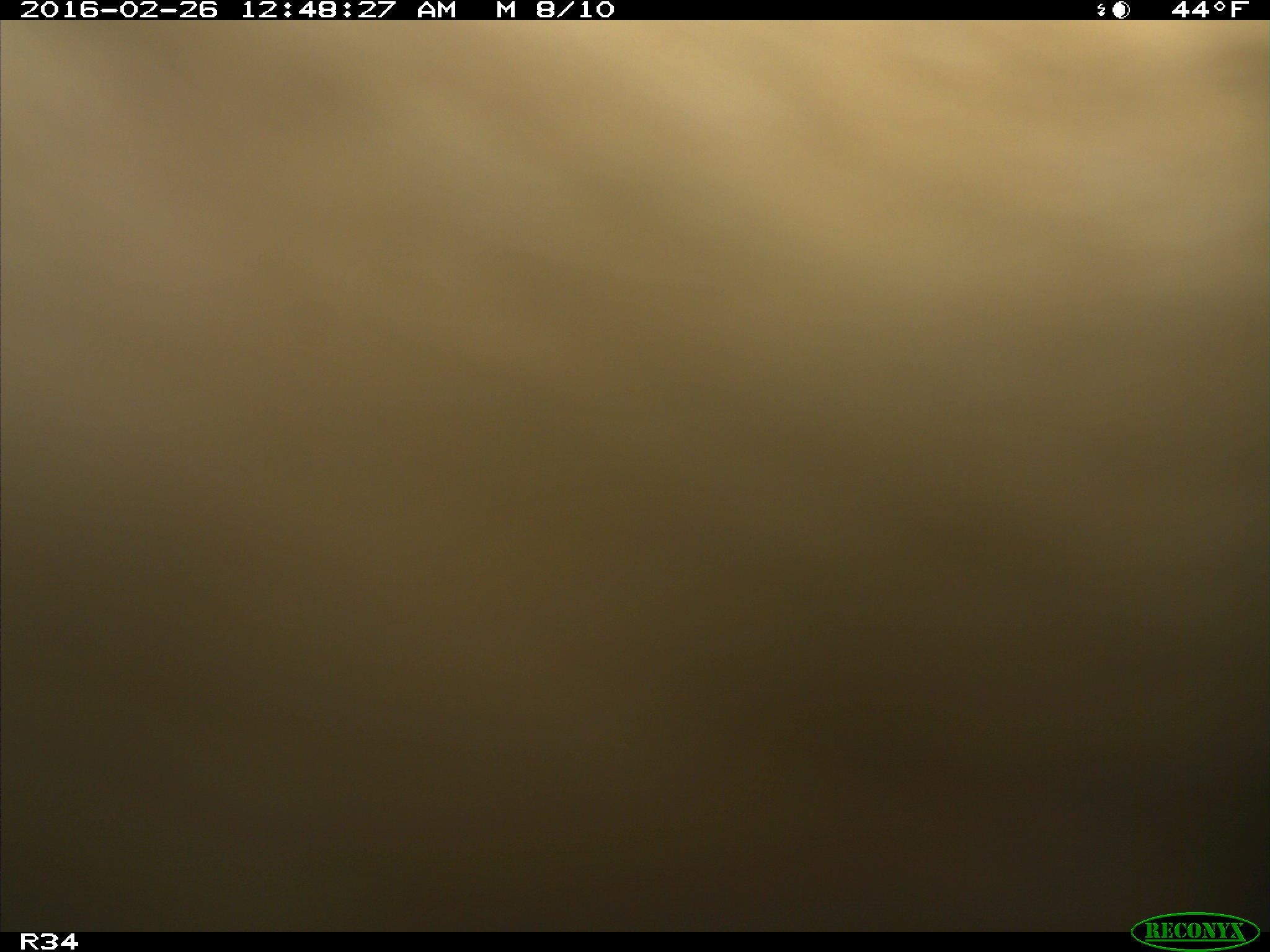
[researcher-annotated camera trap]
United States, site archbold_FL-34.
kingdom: Animalia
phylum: Chordata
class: Mammalia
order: Artiodactyla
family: Bovidae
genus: Bos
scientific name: Bos taurus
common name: domestic cow